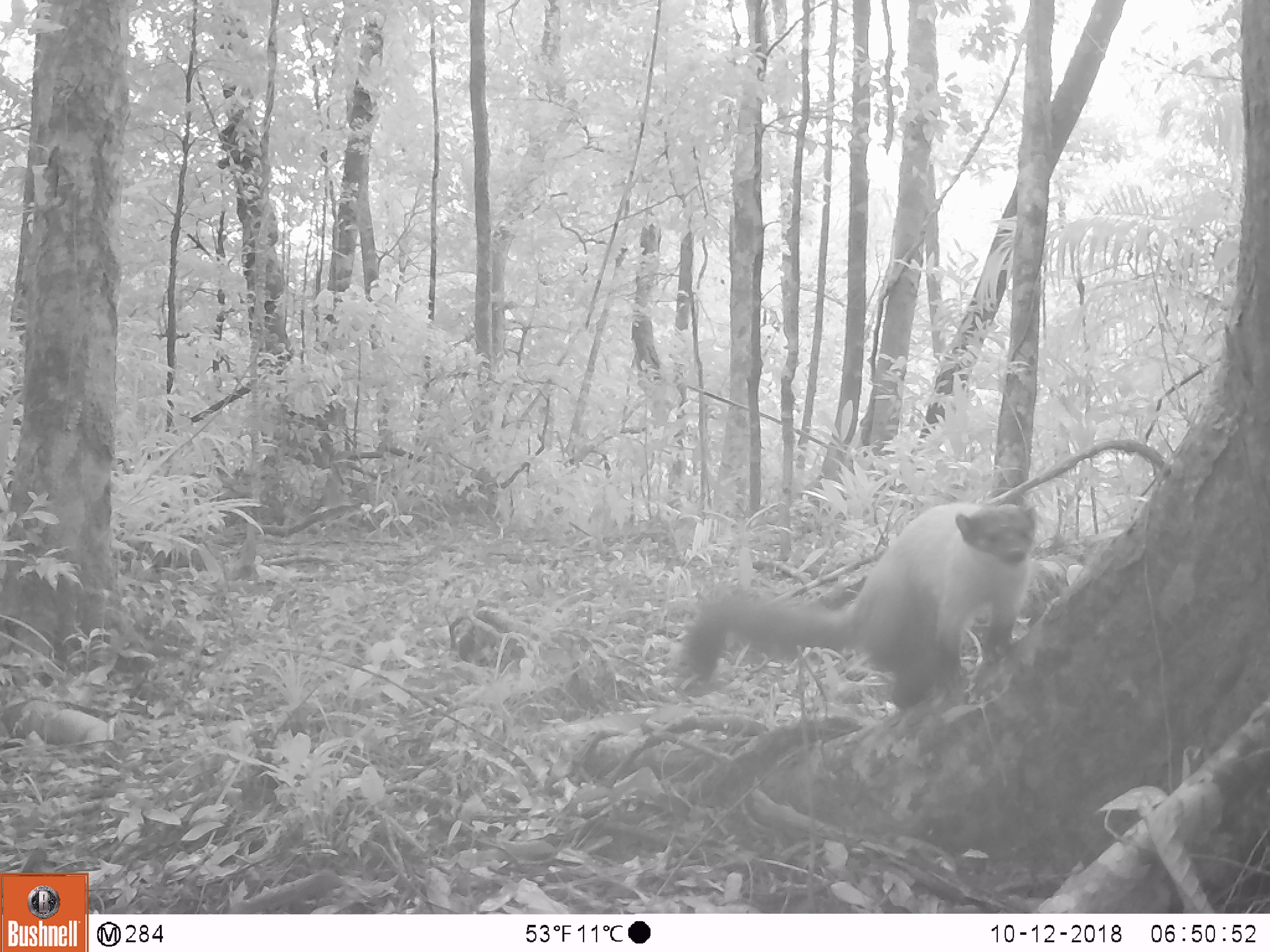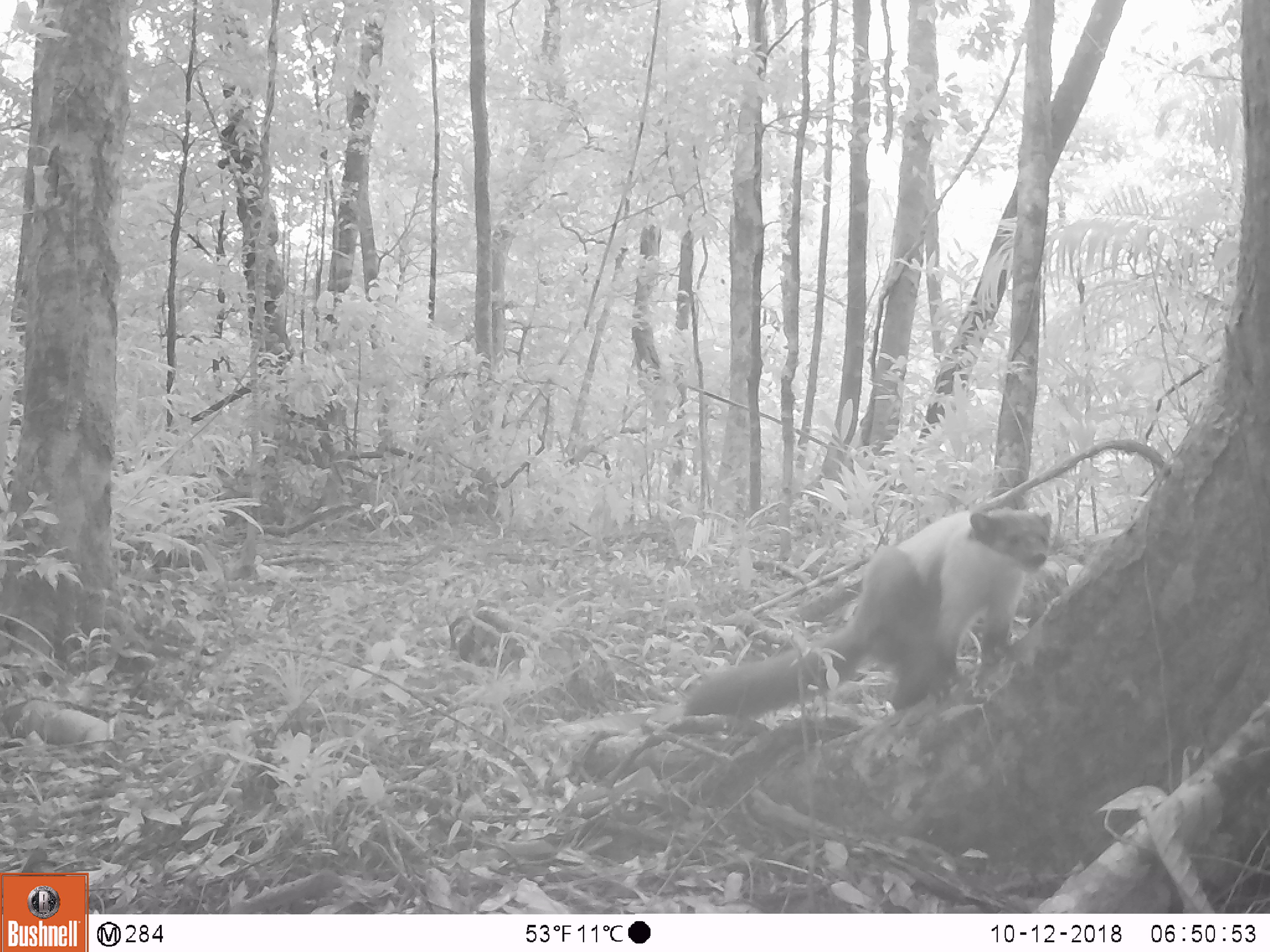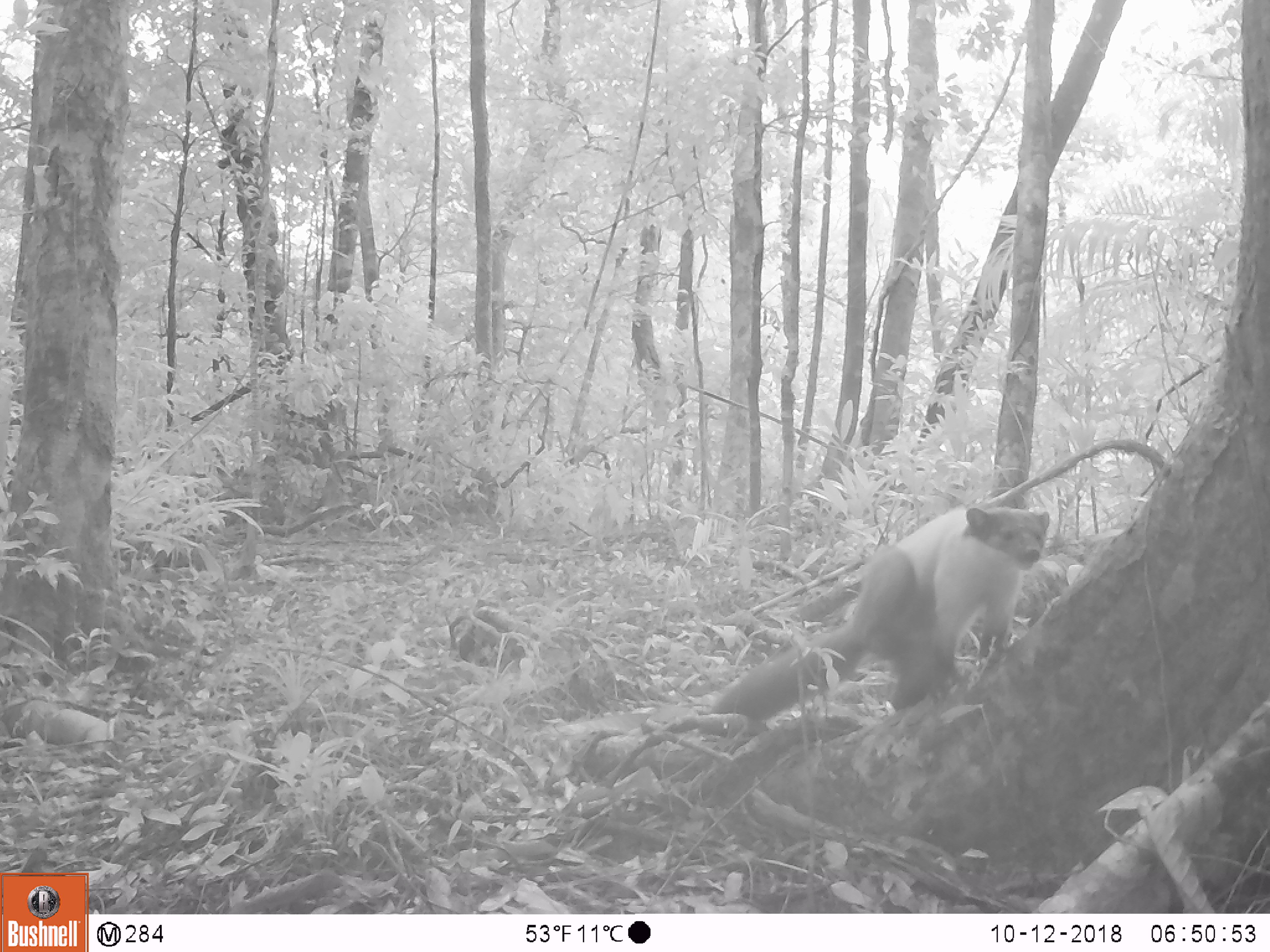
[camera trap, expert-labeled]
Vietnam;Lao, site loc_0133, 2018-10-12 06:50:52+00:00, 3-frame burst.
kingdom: Animalia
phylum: Chordata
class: Mammalia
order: Carnivora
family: Mustelidae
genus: Martes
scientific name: Martes flavigula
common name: yellow-throated marten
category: yellow throated marten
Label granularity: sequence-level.